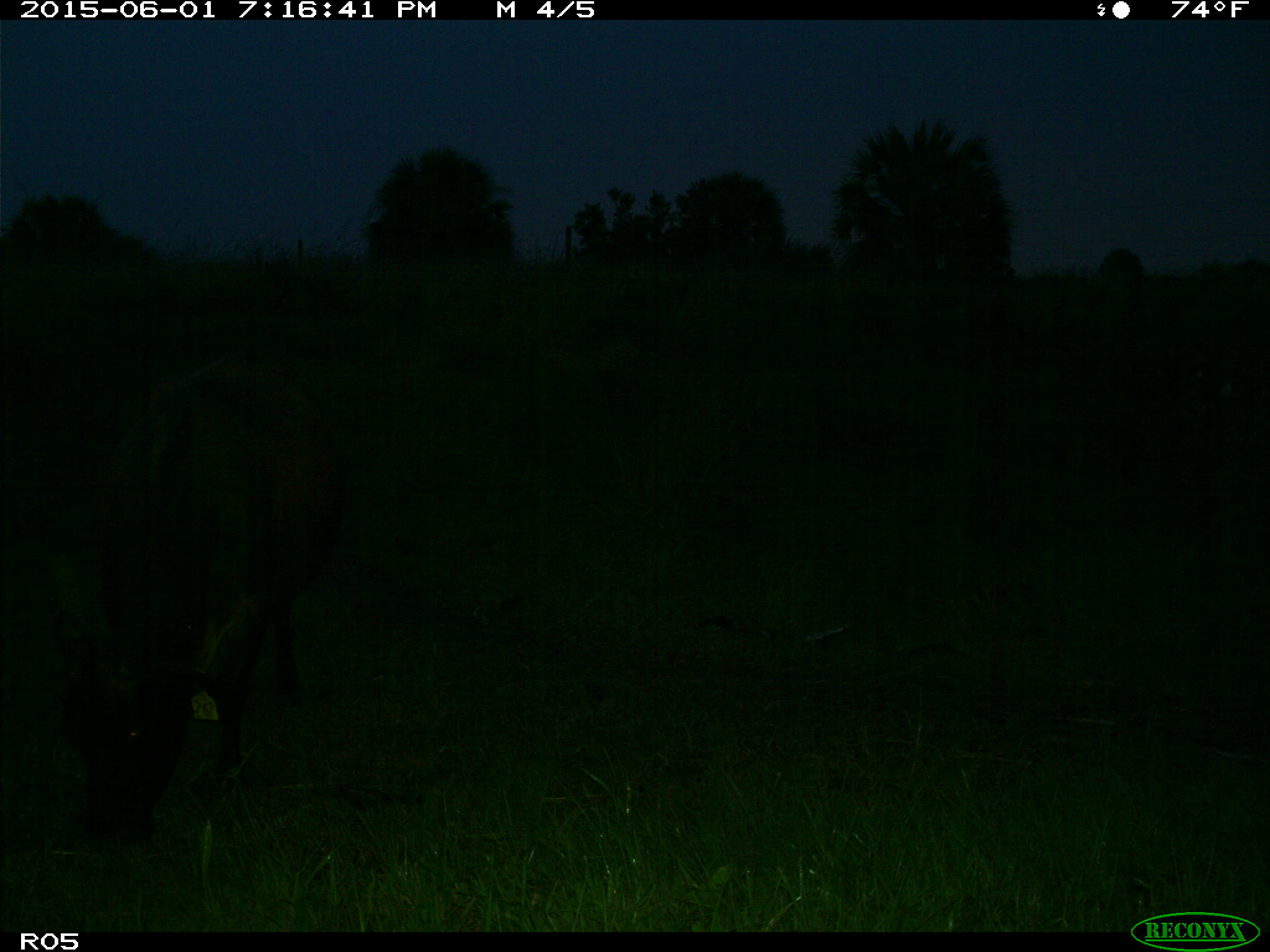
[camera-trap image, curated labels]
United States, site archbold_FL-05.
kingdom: Animalia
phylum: Chordata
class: Mammalia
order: Artiodactyla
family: Bovidae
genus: Bos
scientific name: Bos taurus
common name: domestic cow